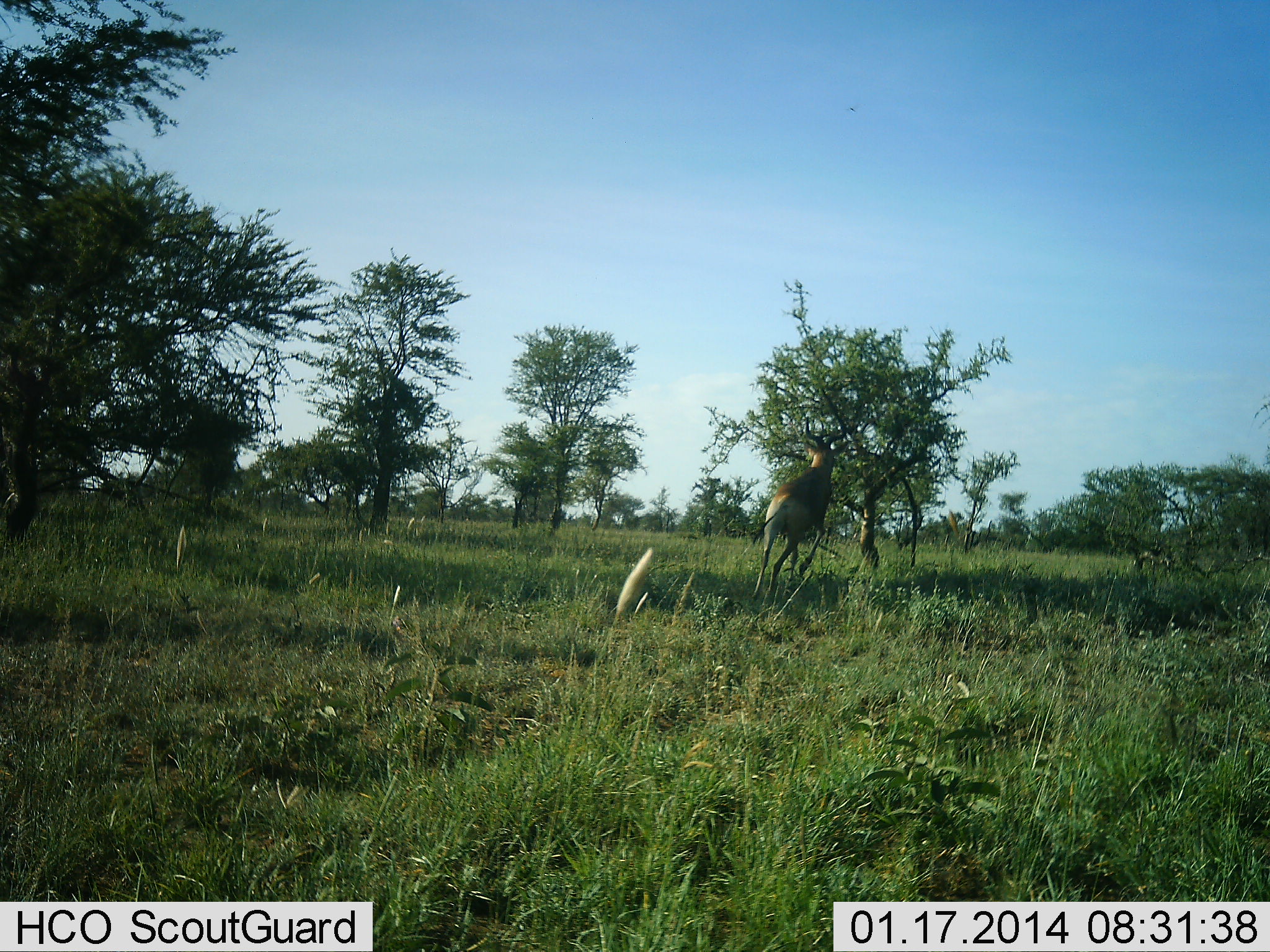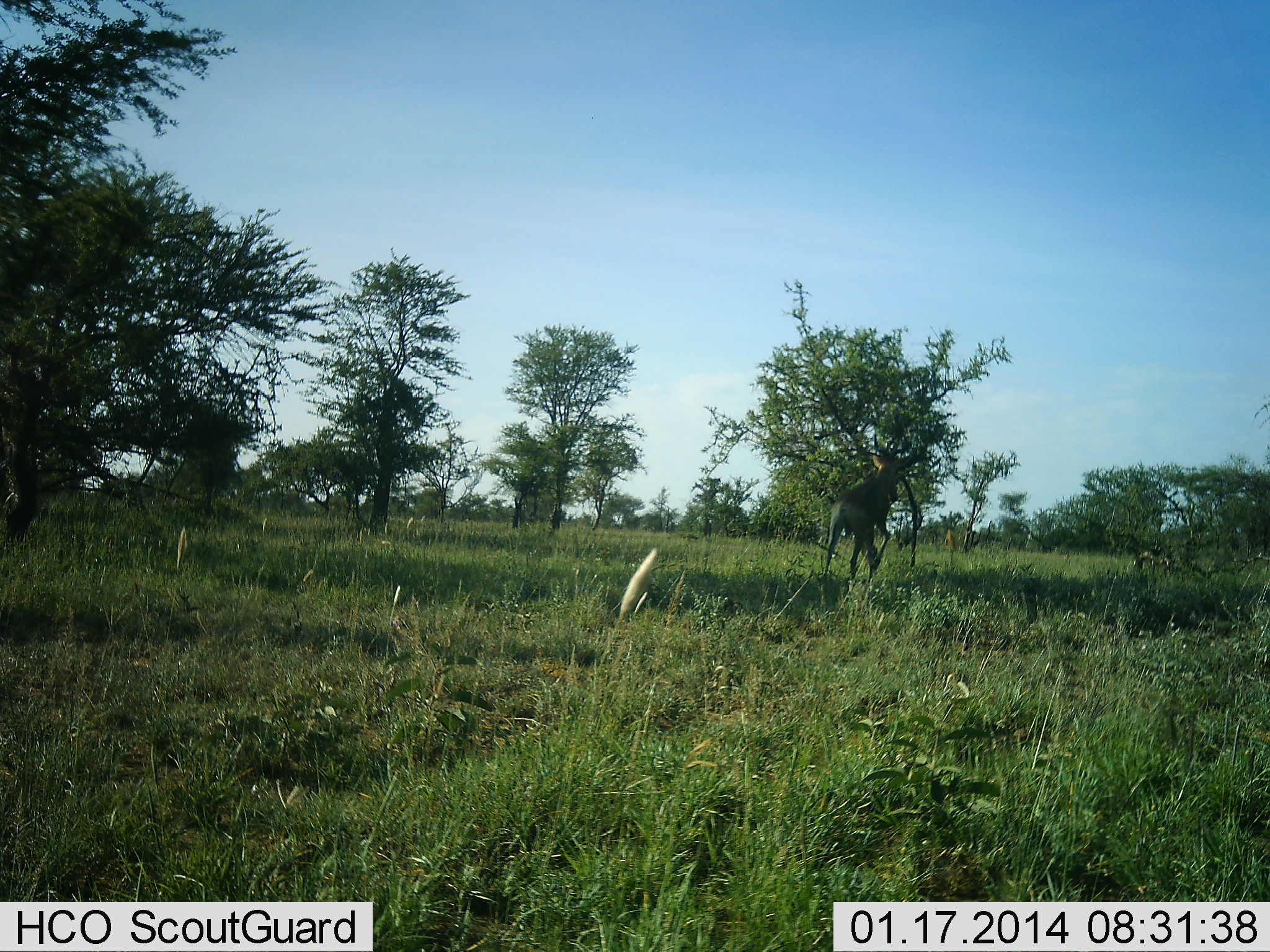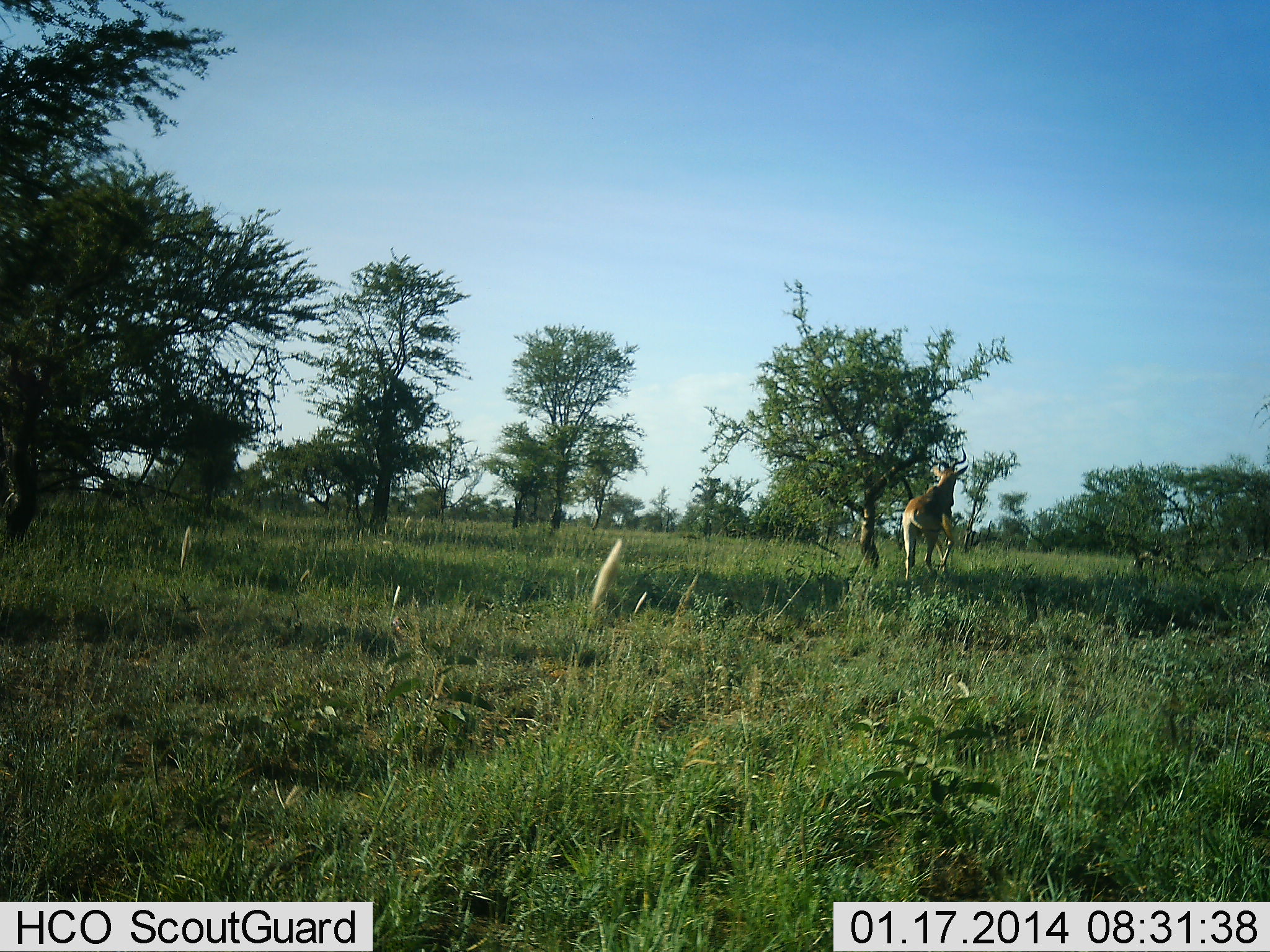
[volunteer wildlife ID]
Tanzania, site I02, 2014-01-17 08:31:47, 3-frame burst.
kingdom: Animalia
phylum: Chordata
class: Mammalia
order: Artiodactyla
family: Bovidae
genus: Alcelaphus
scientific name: Alcelaphus buselaphus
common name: hartebeest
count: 1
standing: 0%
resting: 0%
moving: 100%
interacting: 0%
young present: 0%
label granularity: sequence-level